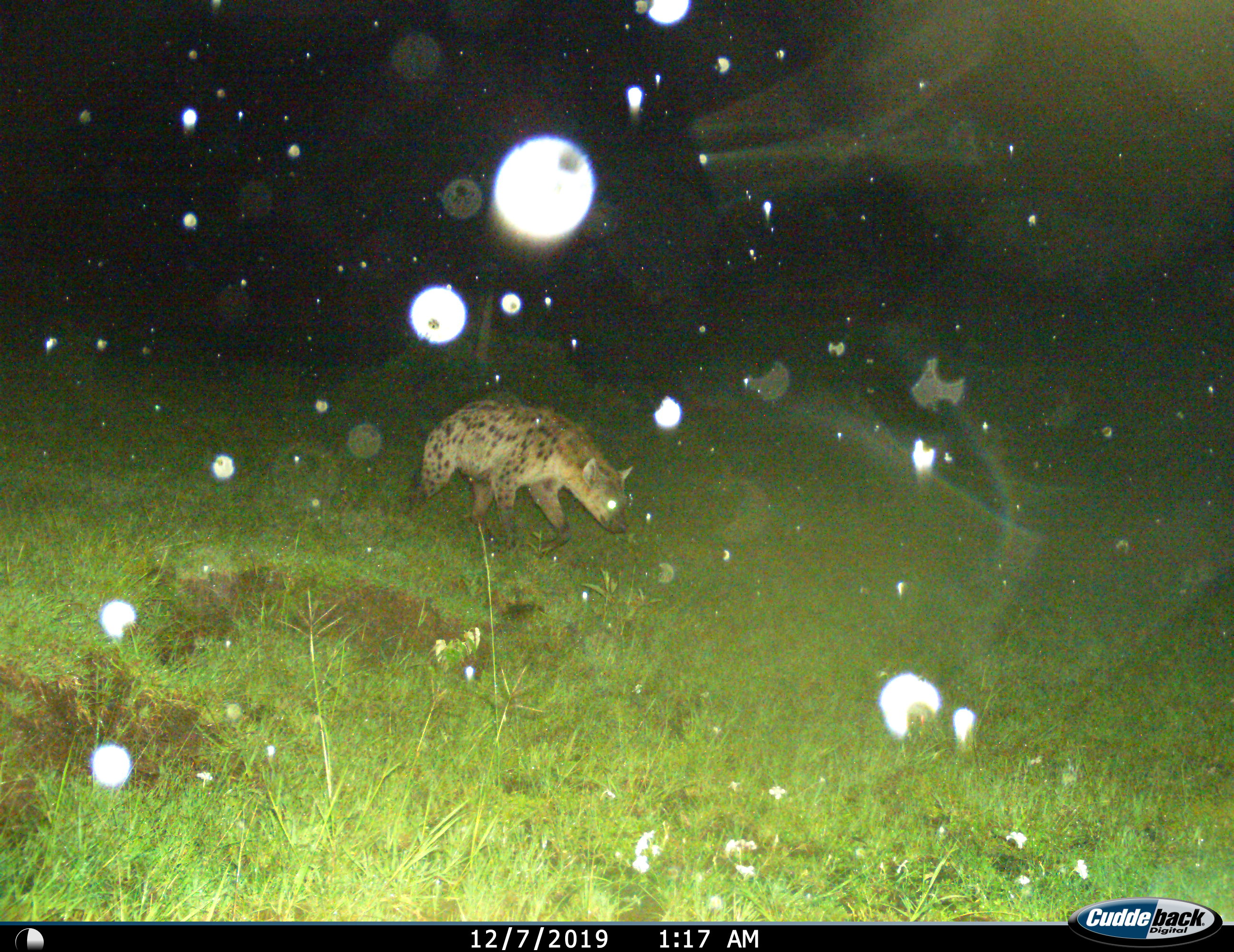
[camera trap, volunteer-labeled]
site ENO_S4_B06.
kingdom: Animalia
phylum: Chordata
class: Mammalia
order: Carnivora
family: Hyaenidae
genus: Crocuta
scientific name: Crocuta crocuta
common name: spotted hyena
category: hyenaspotted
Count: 1.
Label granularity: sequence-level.